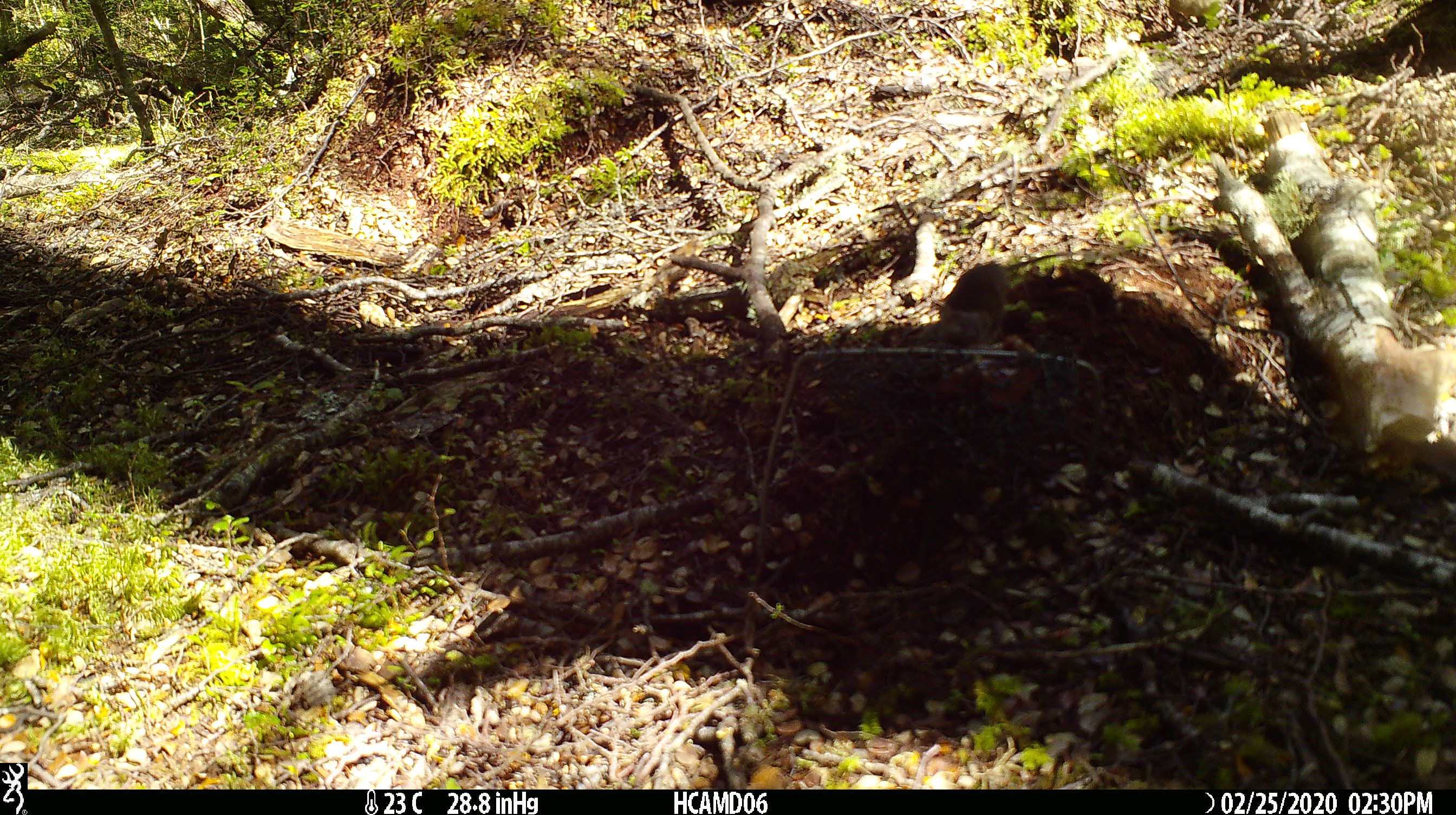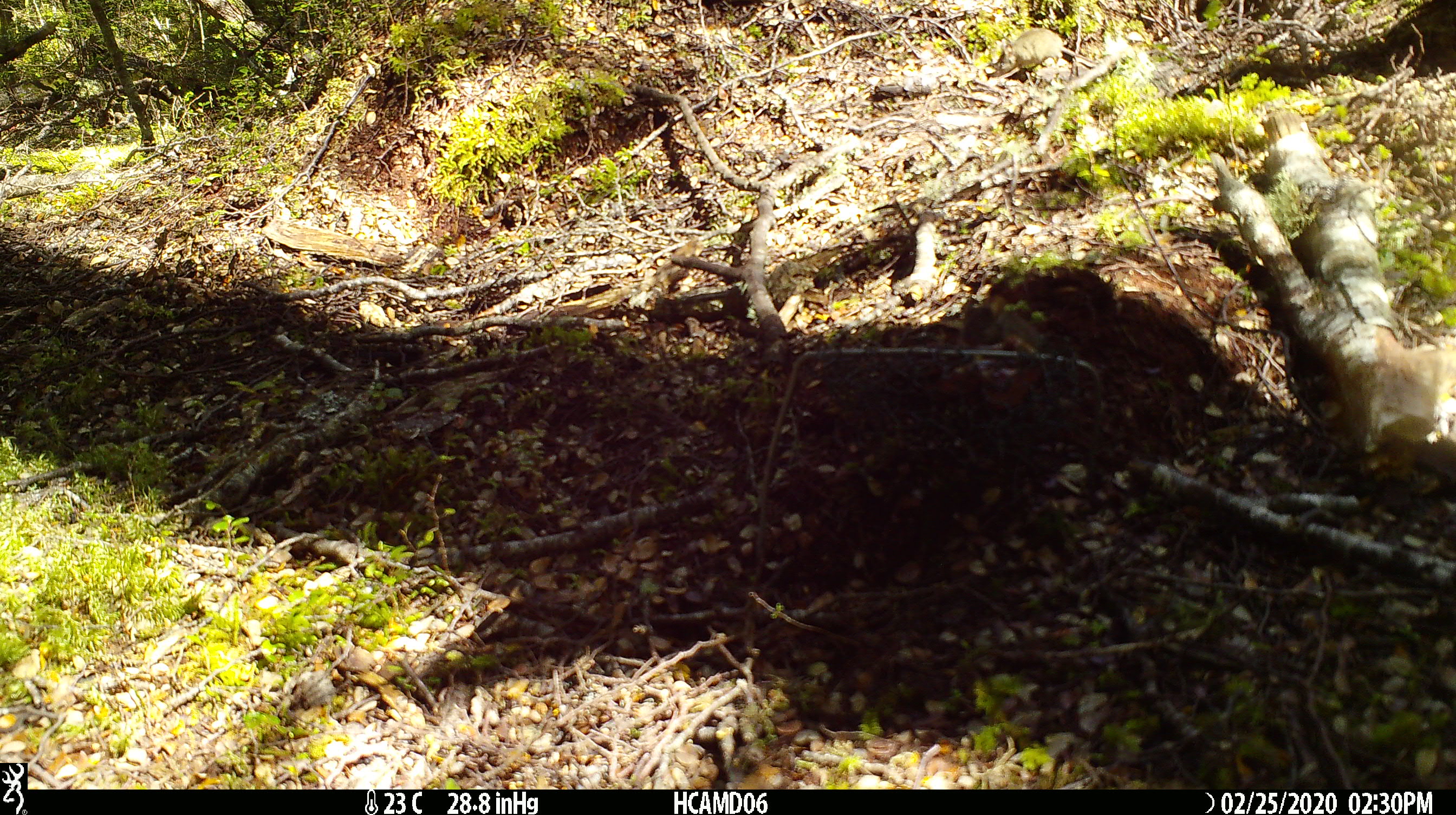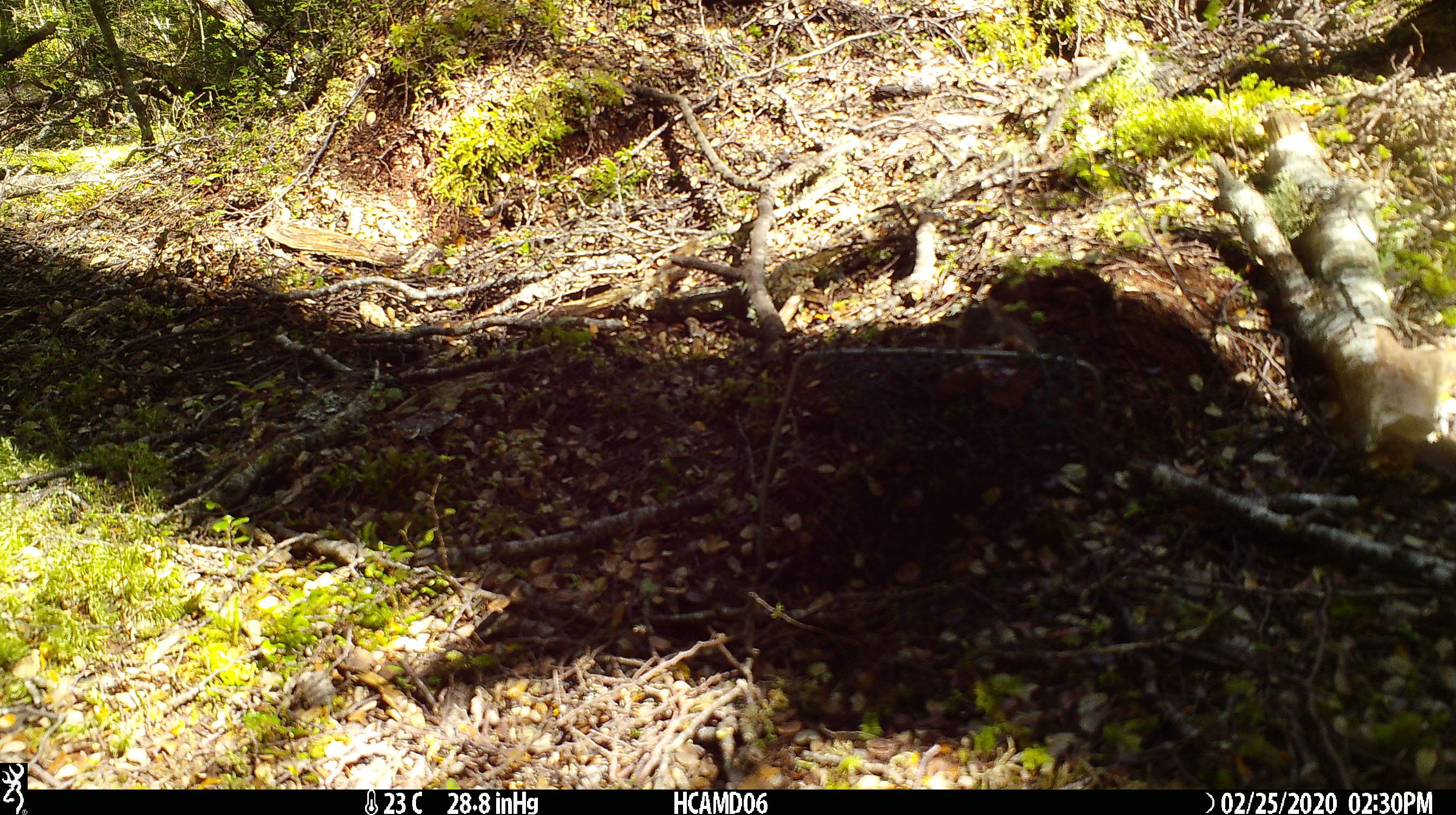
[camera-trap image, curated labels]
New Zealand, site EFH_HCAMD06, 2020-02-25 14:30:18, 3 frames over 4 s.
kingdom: Animalia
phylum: Chordata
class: Mammalia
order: Rodentia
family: Muridae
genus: Mus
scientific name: Mus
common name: mouse